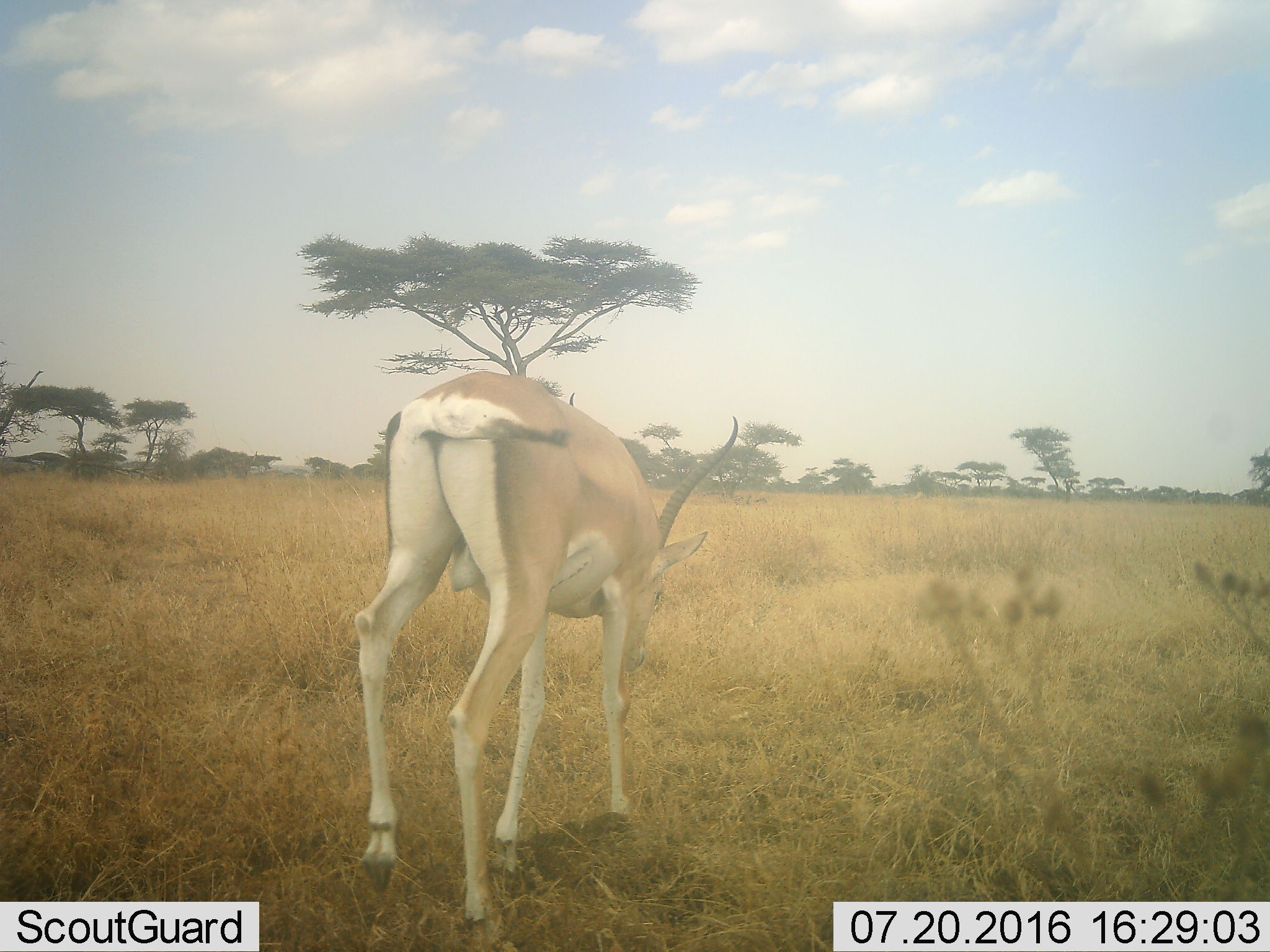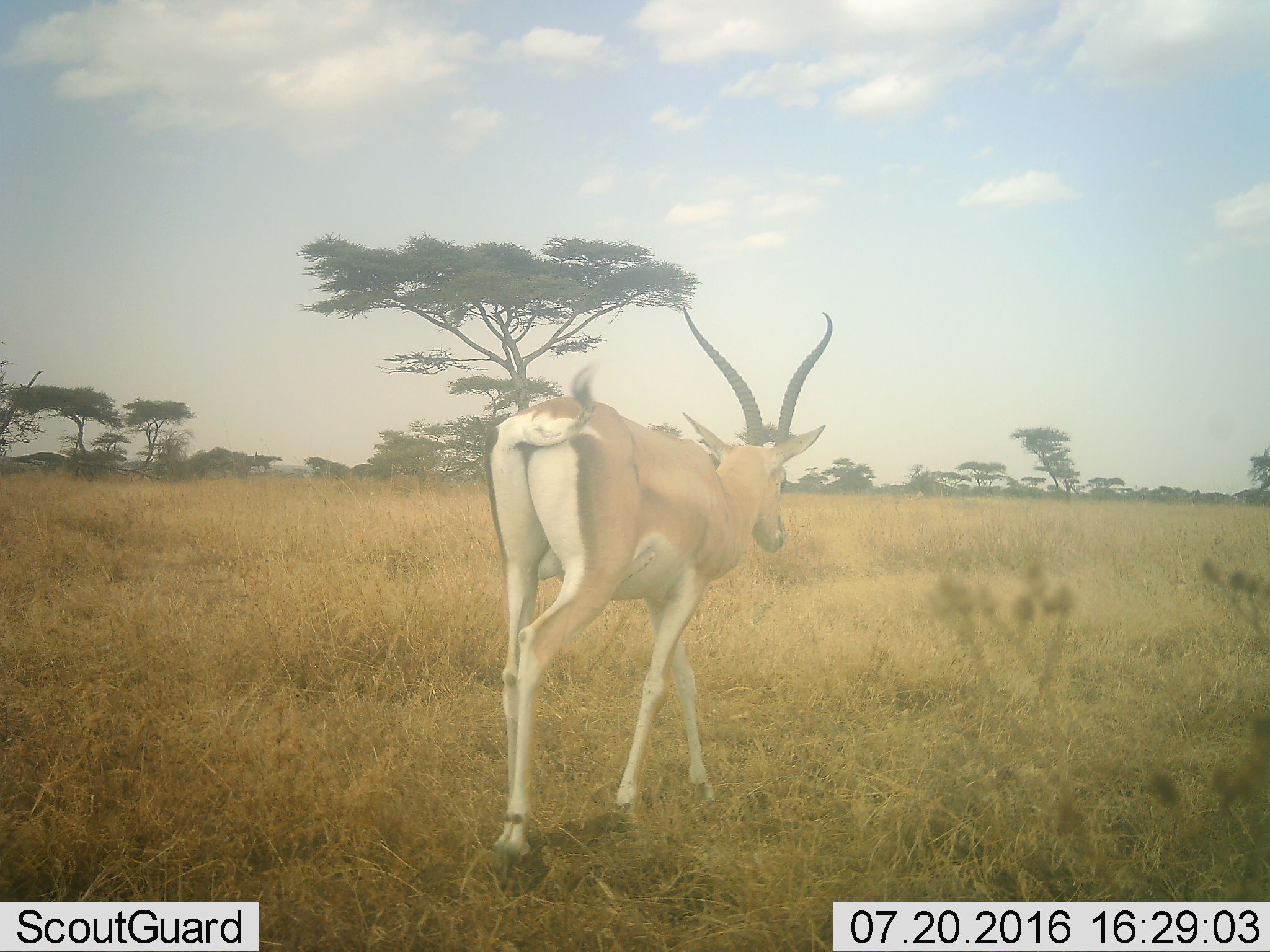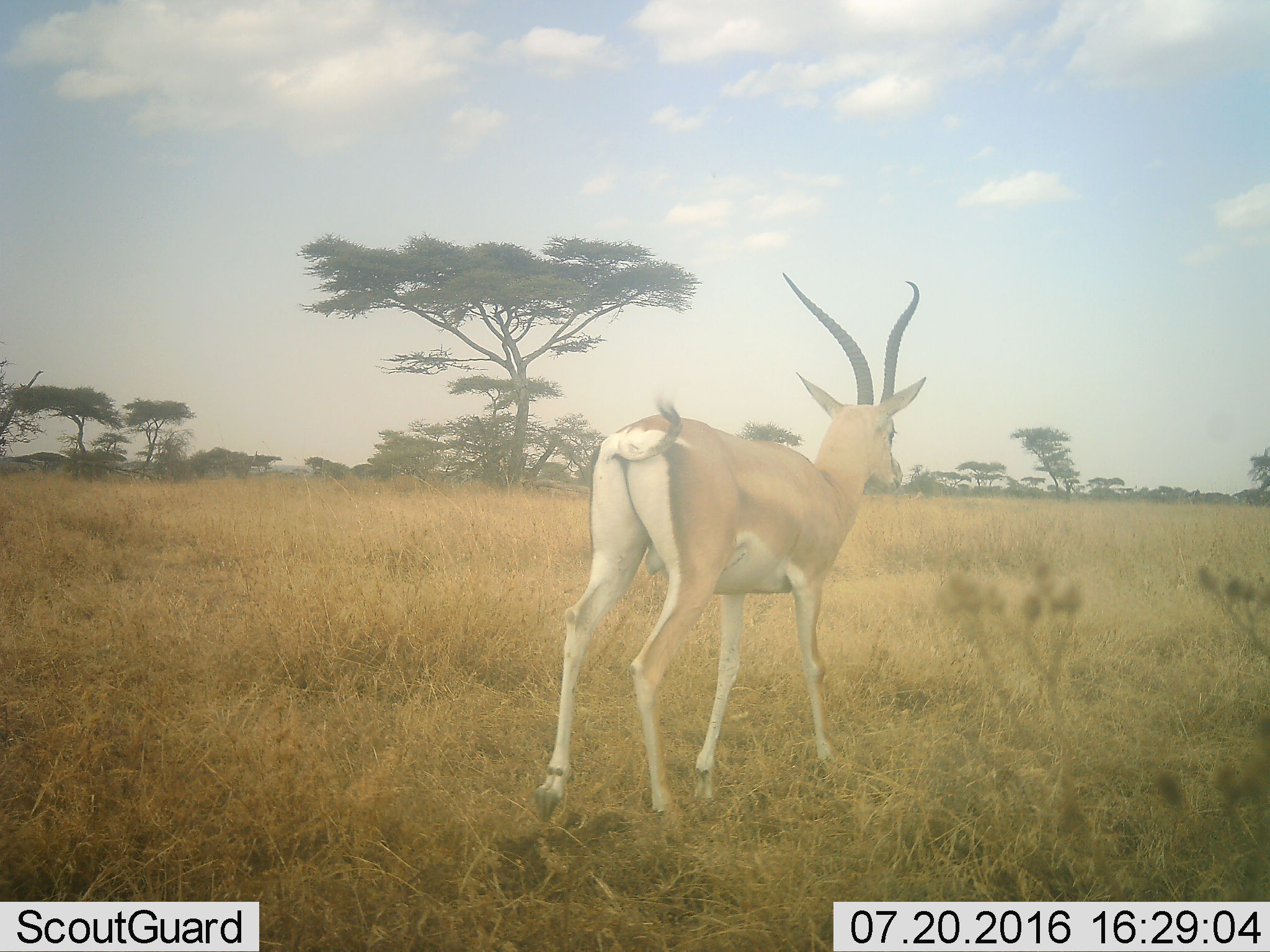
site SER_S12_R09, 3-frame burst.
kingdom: Animalia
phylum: Chordata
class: Mammalia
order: Artiodactyla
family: Bovidae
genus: Nanger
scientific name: Nanger granti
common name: grant's gazelle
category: gazellegrants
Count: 1.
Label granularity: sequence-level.